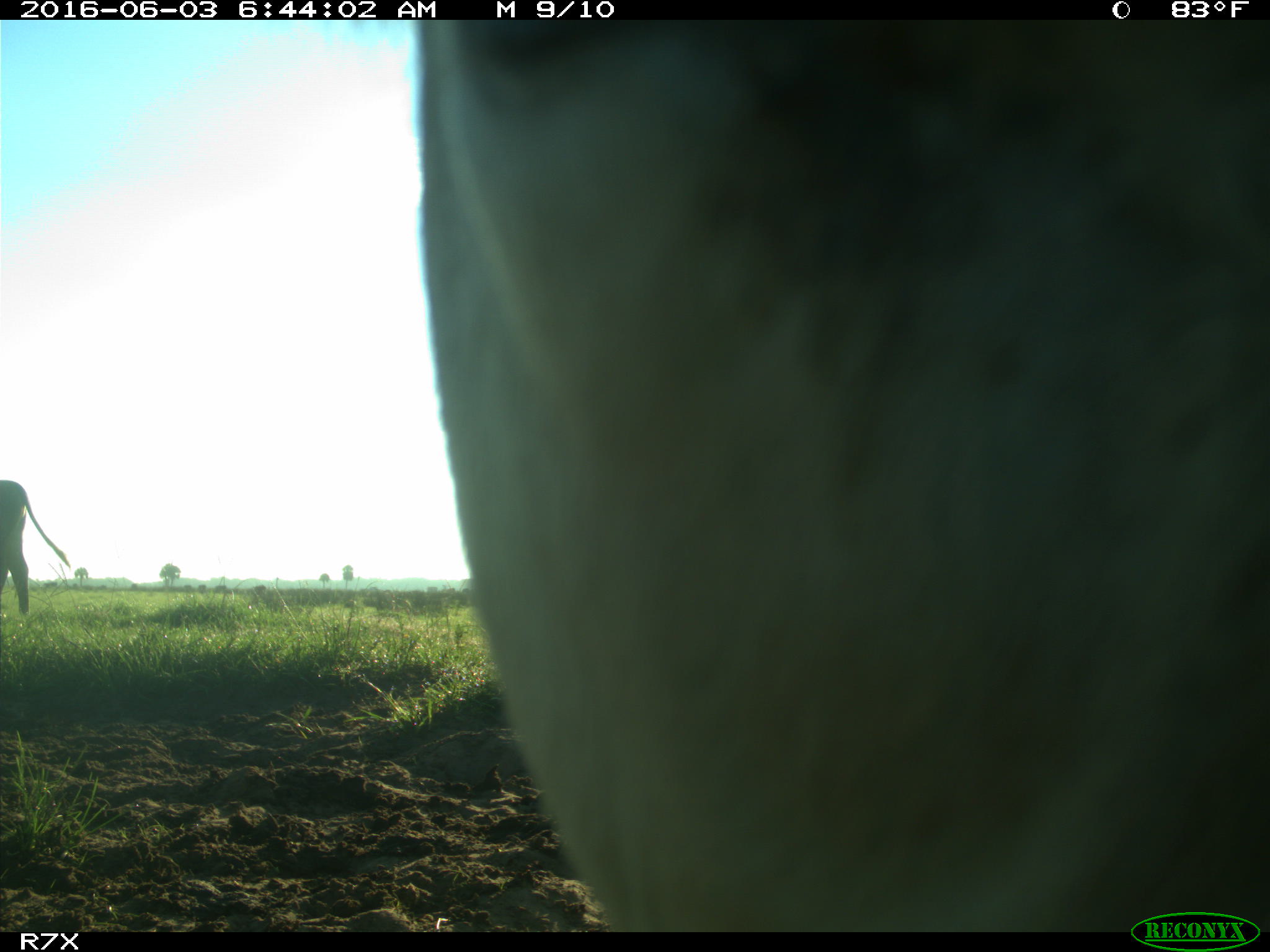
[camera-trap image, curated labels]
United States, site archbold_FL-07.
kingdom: Animalia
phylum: Chordata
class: Mammalia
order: Artiodactyla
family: Bovidae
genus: Bos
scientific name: Bos taurus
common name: domestic cow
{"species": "Bos taurus (domestic cow)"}